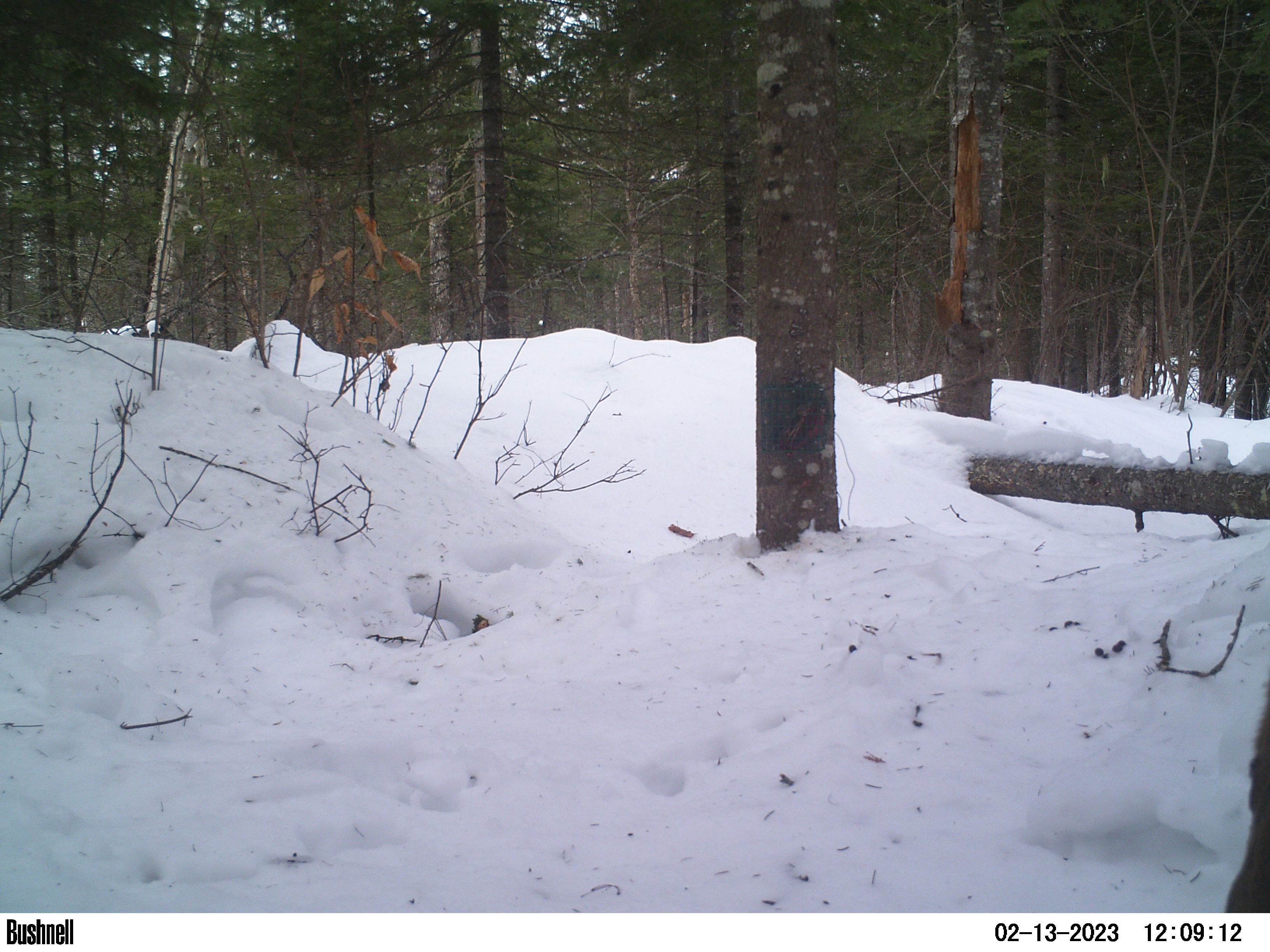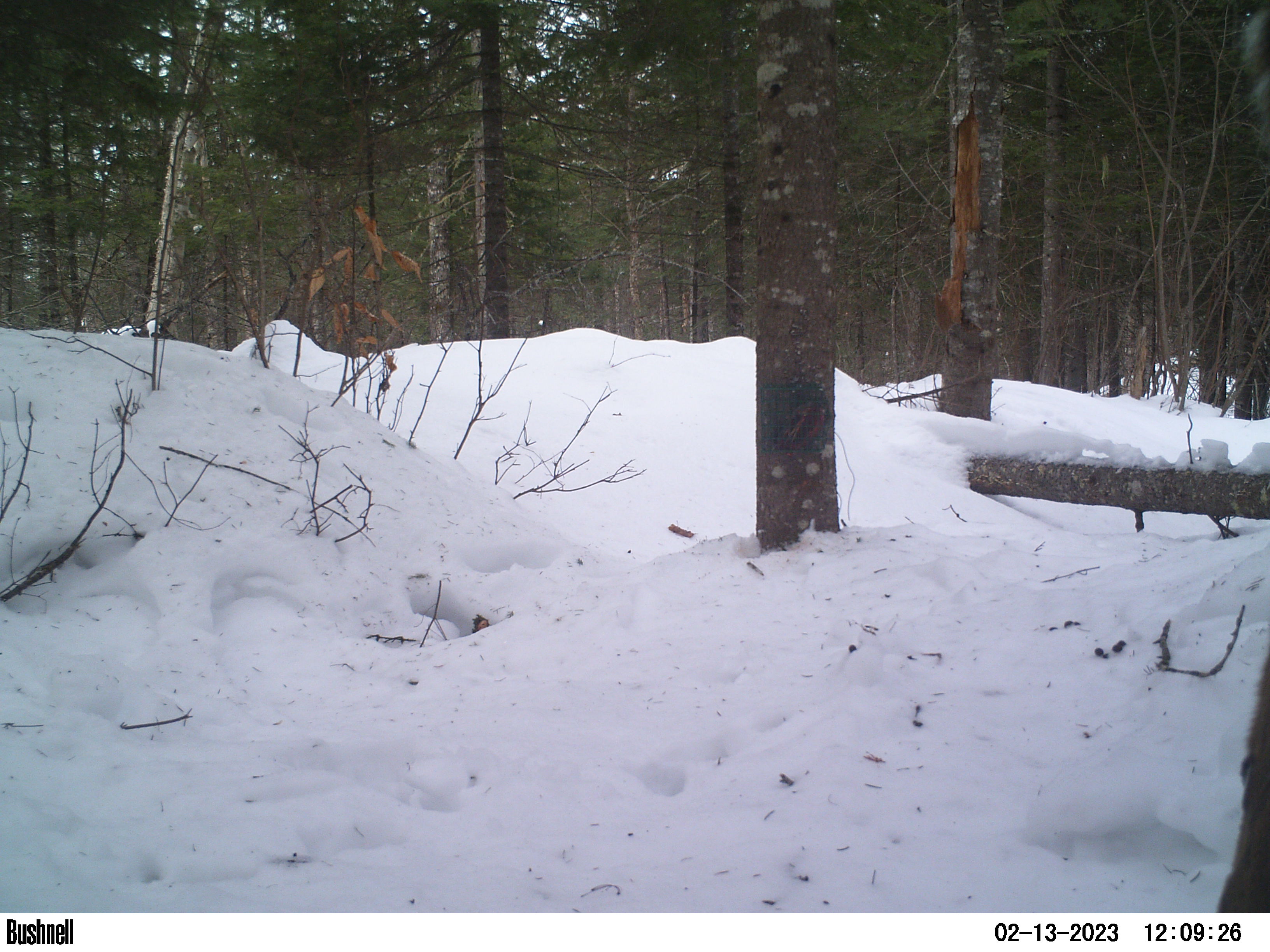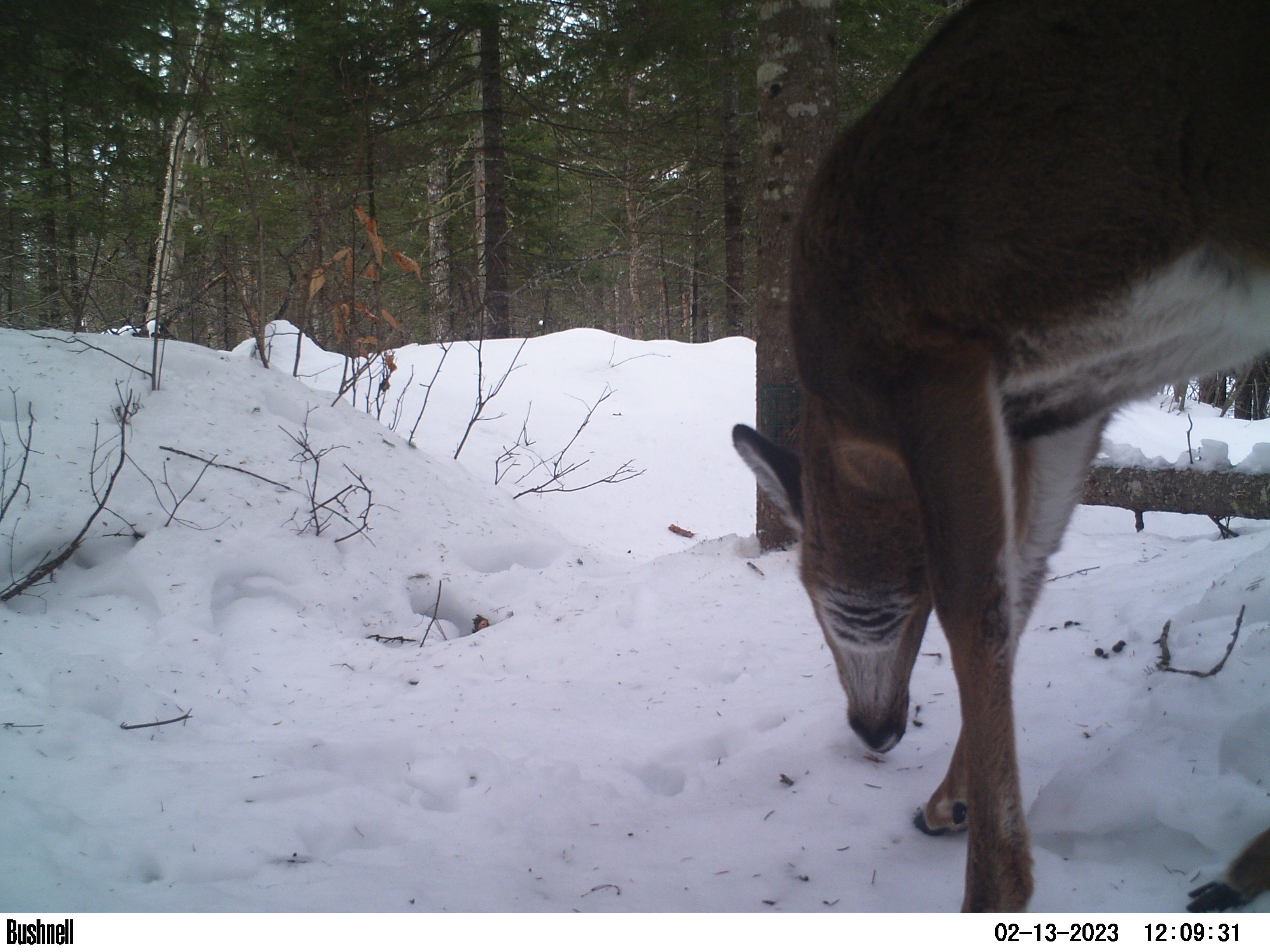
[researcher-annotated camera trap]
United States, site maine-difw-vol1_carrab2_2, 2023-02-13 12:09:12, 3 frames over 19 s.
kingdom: Animalia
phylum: Chordata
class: Mammalia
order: Artiodactyla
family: Cervidae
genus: Odocoileus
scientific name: Odocoileus virginianus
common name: white-tailed deer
White-tailed deer (Odocoileus virginianus).